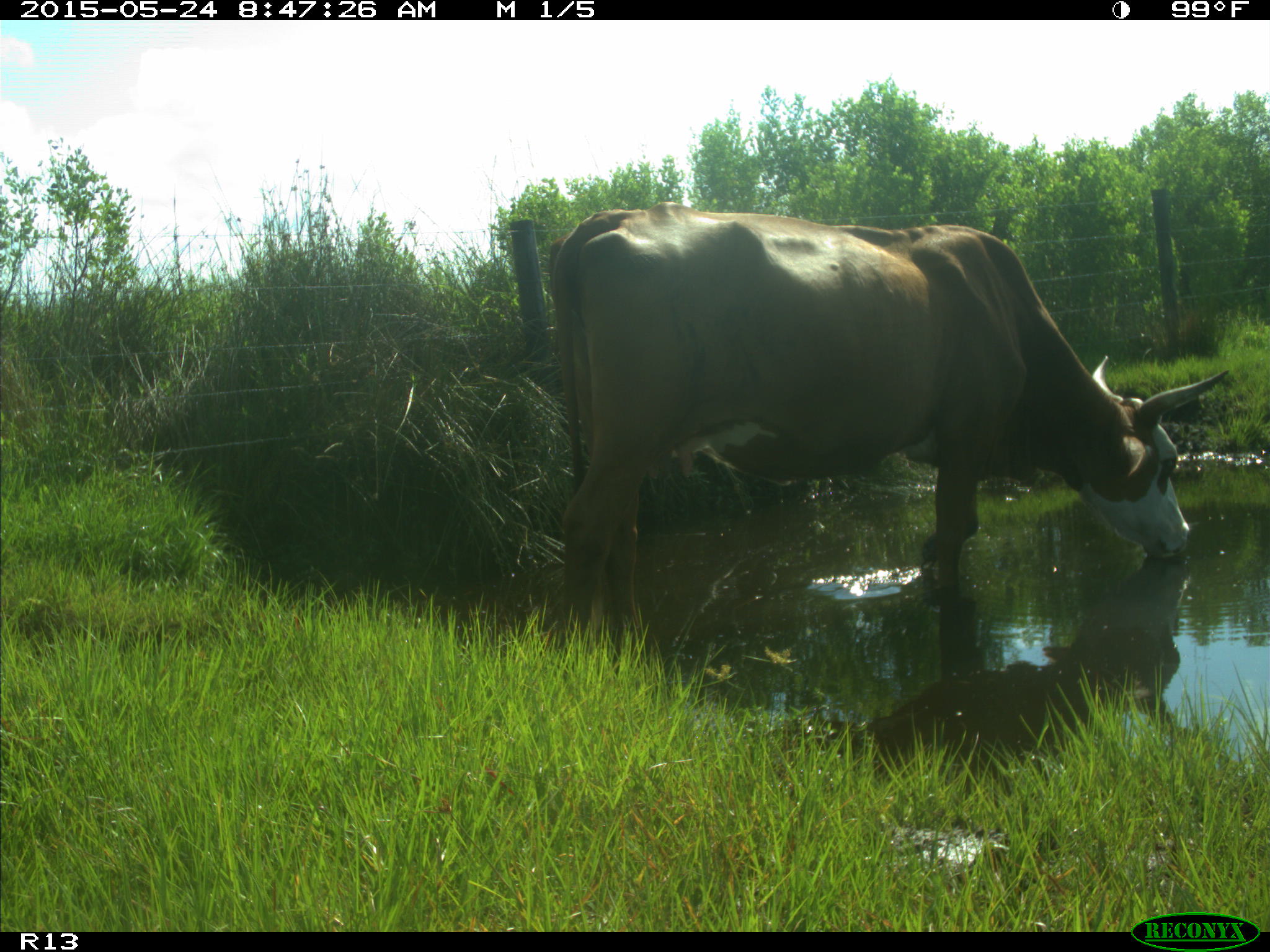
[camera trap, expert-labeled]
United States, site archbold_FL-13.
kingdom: Animalia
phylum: Chordata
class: Mammalia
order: Artiodactyla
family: Bovidae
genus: Bos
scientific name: Bos taurus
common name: domestic cow